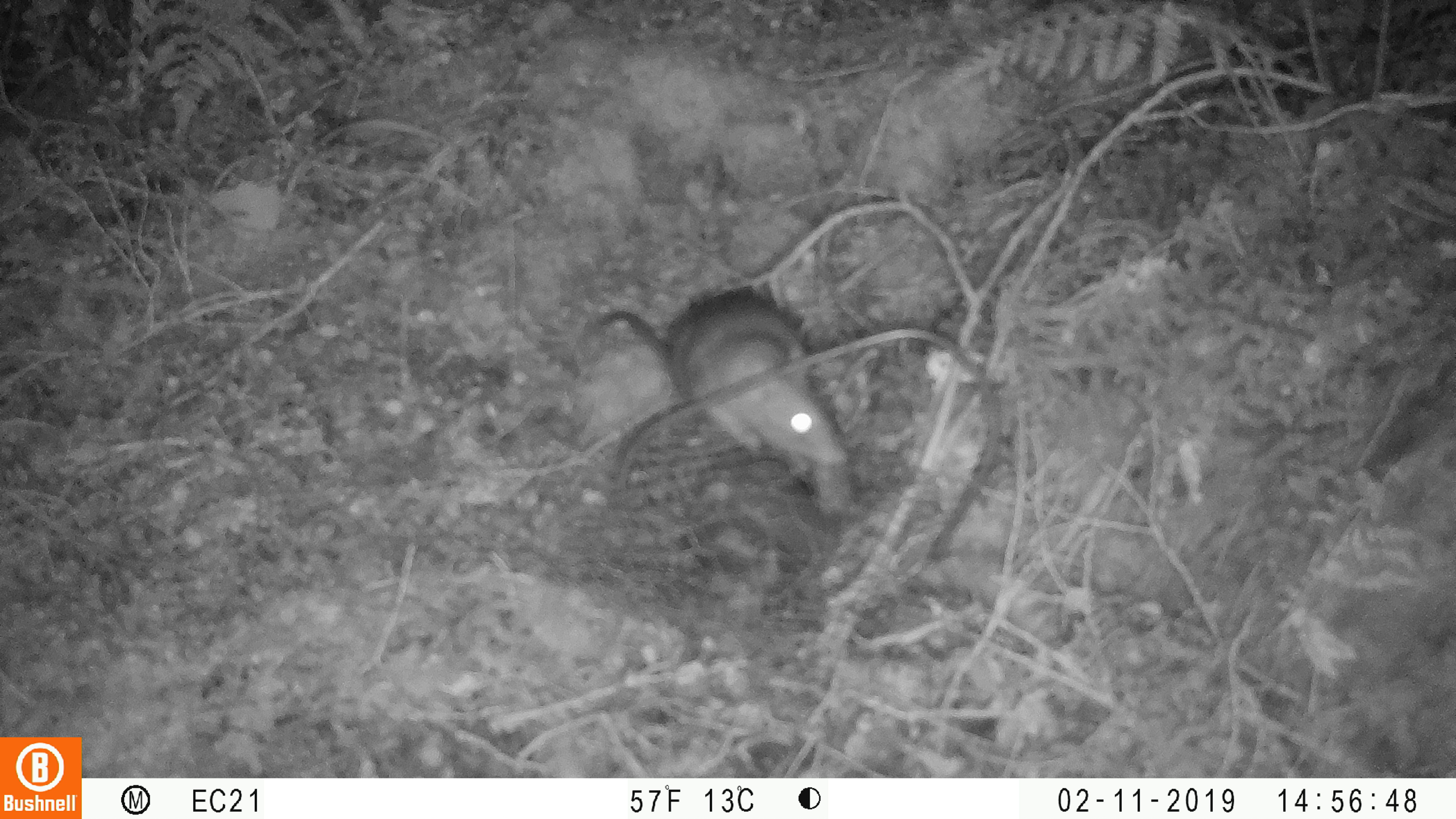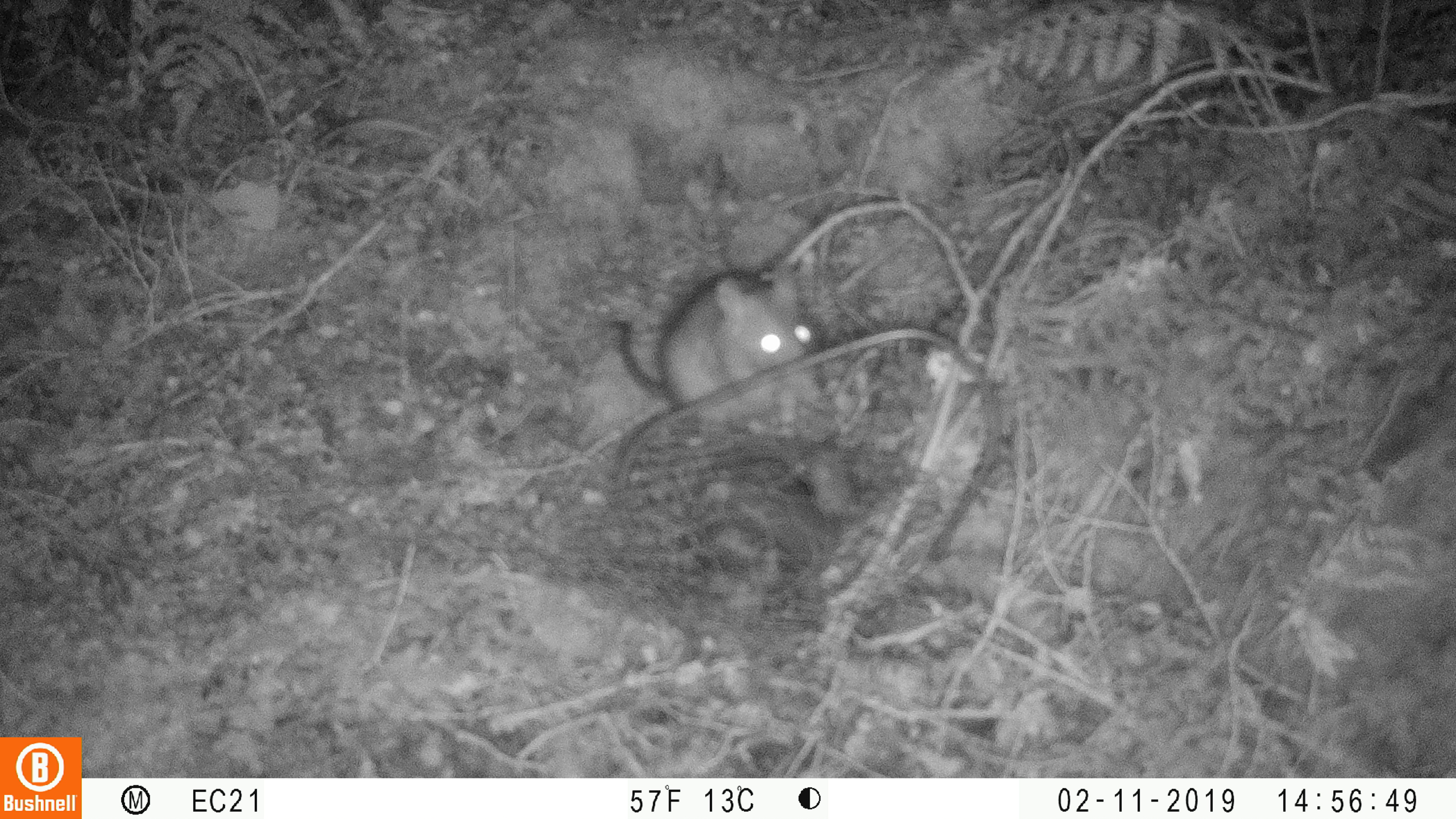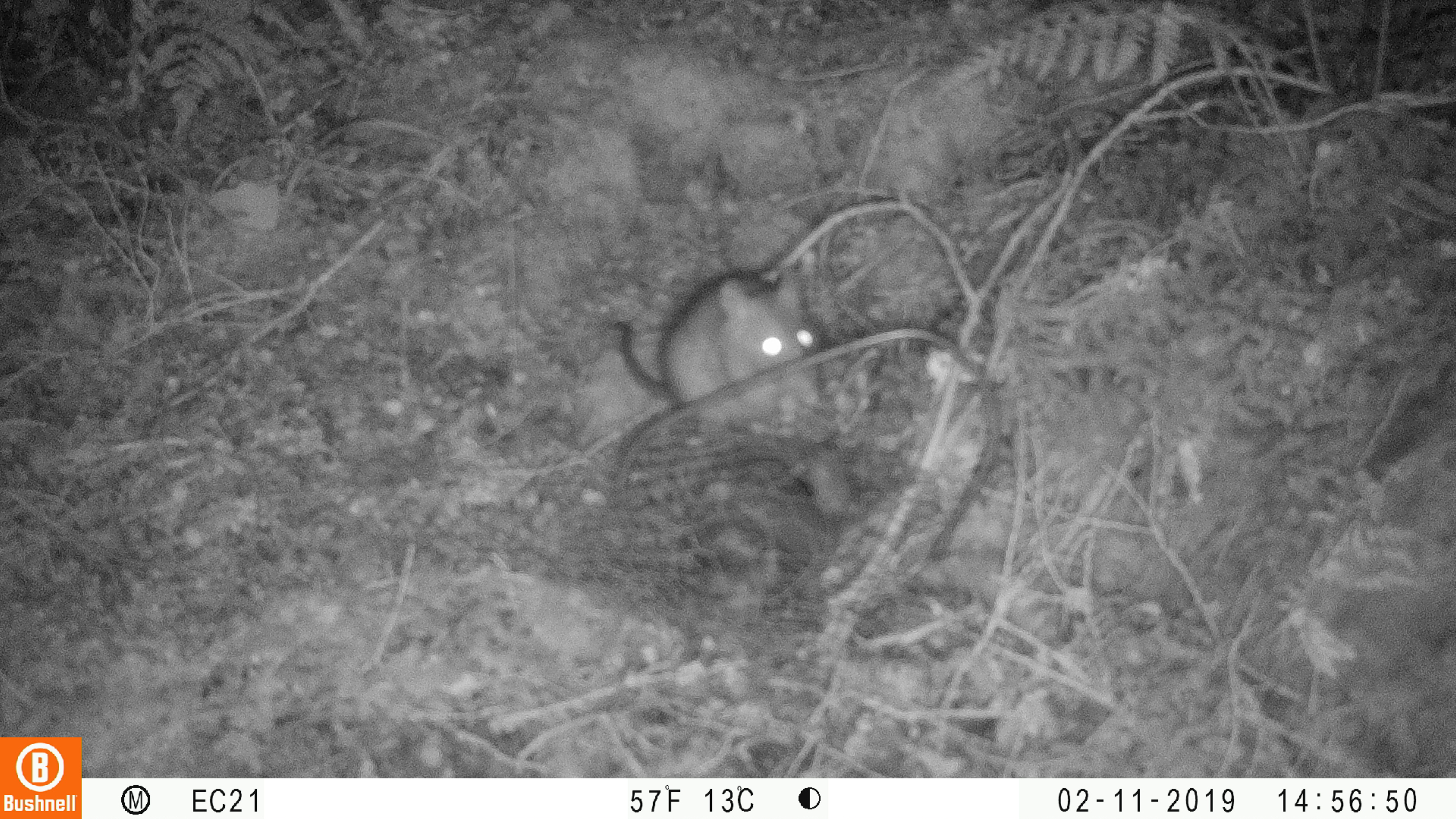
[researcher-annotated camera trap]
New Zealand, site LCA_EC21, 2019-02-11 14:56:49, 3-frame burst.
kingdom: Animalia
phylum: Chordata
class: Mammalia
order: Rodentia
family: Muridae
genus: Rattus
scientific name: Rattus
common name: rat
Rat (Rattus).